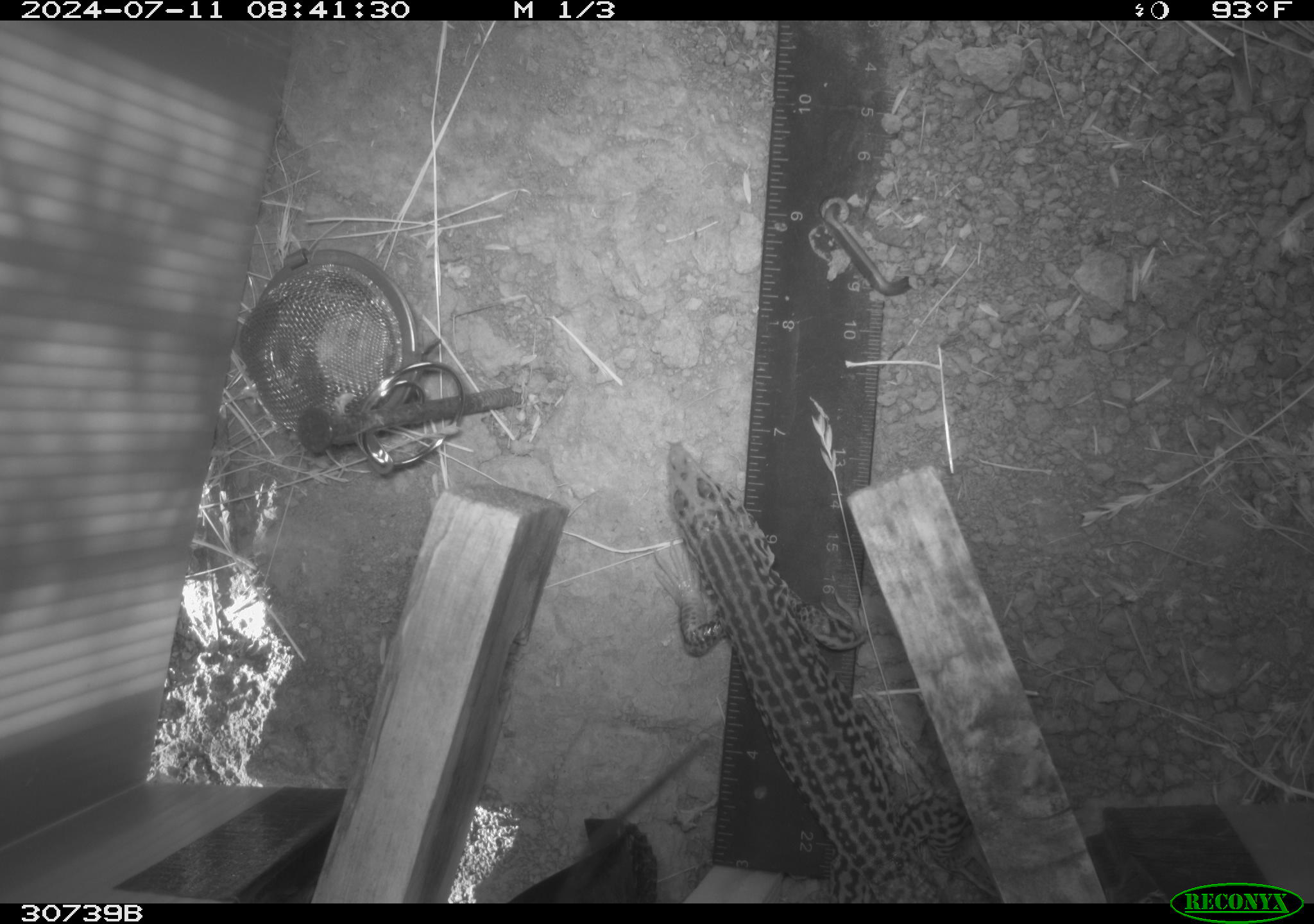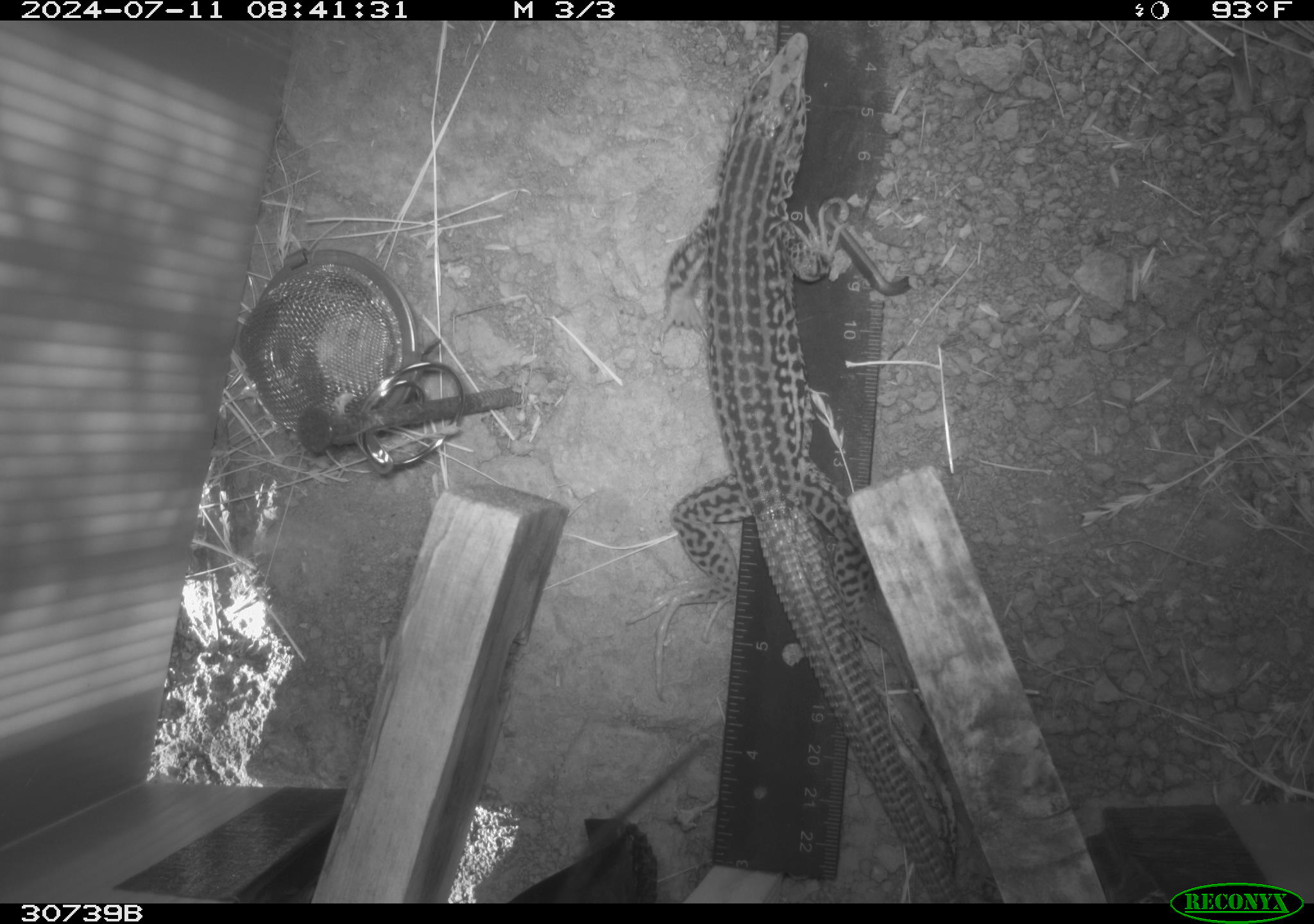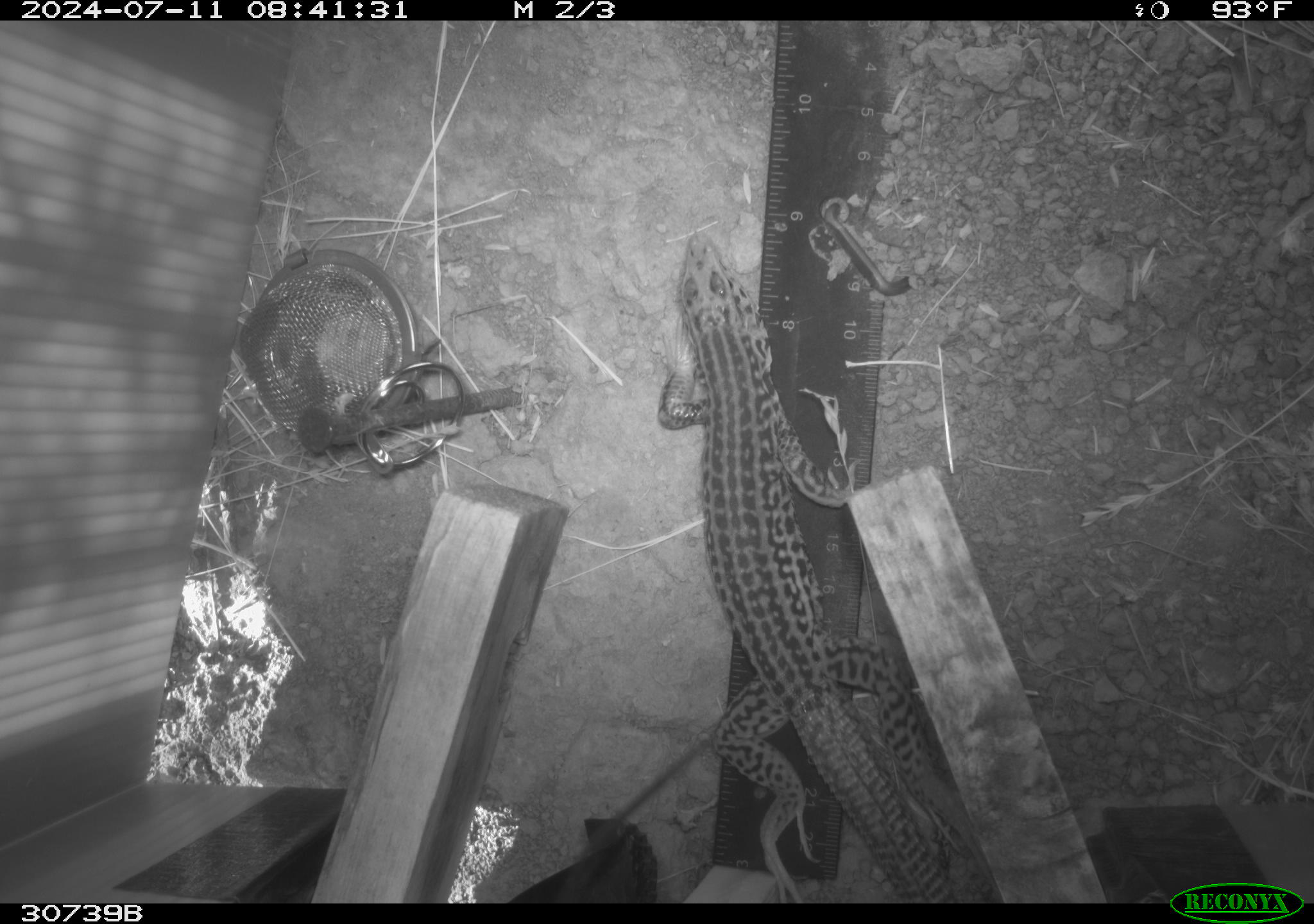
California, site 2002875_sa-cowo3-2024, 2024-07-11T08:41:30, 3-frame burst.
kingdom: Animalia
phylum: Chordata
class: Reptilia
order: Squamata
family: Teiidae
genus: Aspidoscelis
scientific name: Aspidoscelis tigris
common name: western whiptail